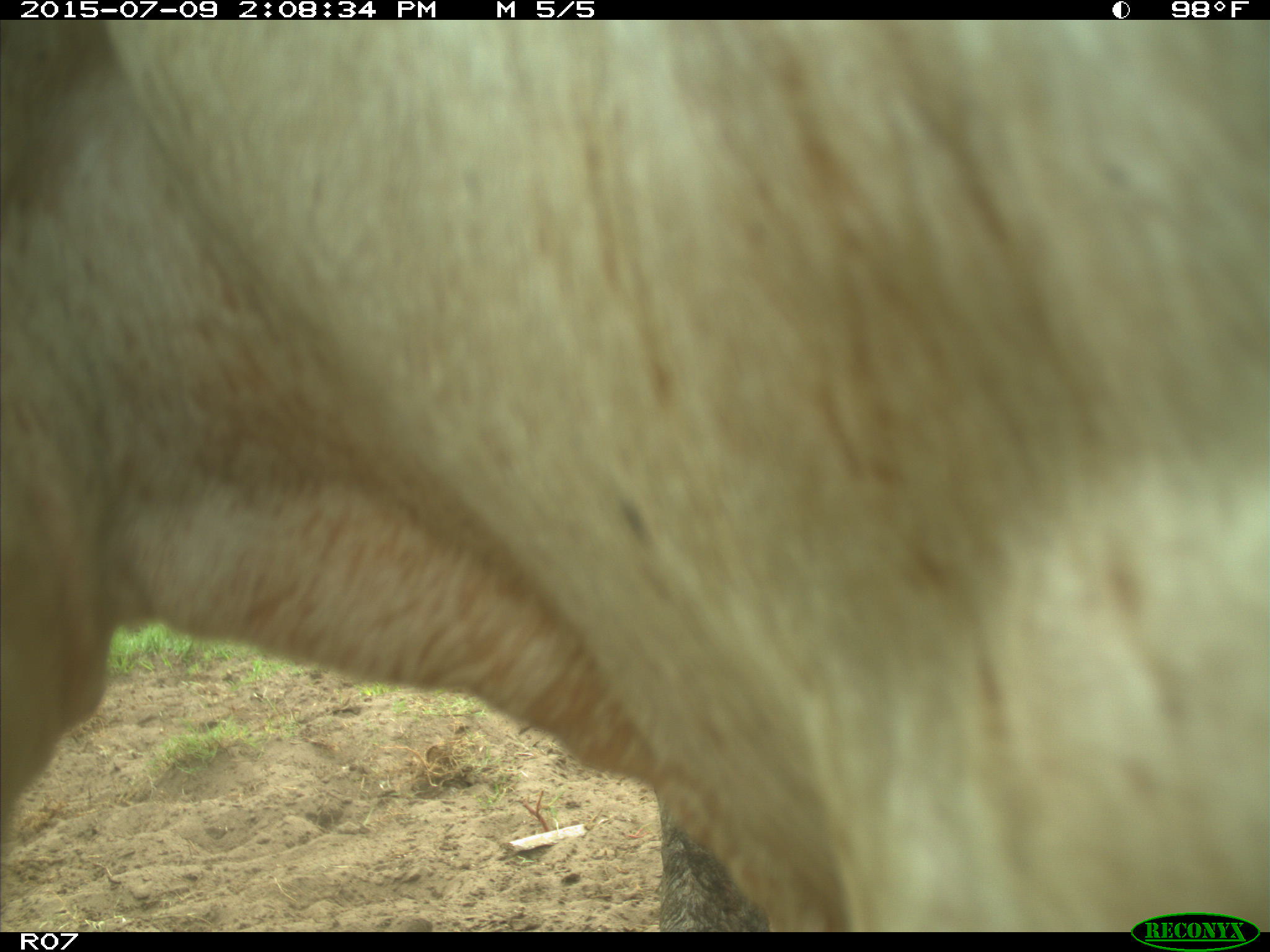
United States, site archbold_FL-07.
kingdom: Animalia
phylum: Chordata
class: Mammalia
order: Artiodactyla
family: Bovidae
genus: Bos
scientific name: Bos taurus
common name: domestic cow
Bos taurus (domestic cow).